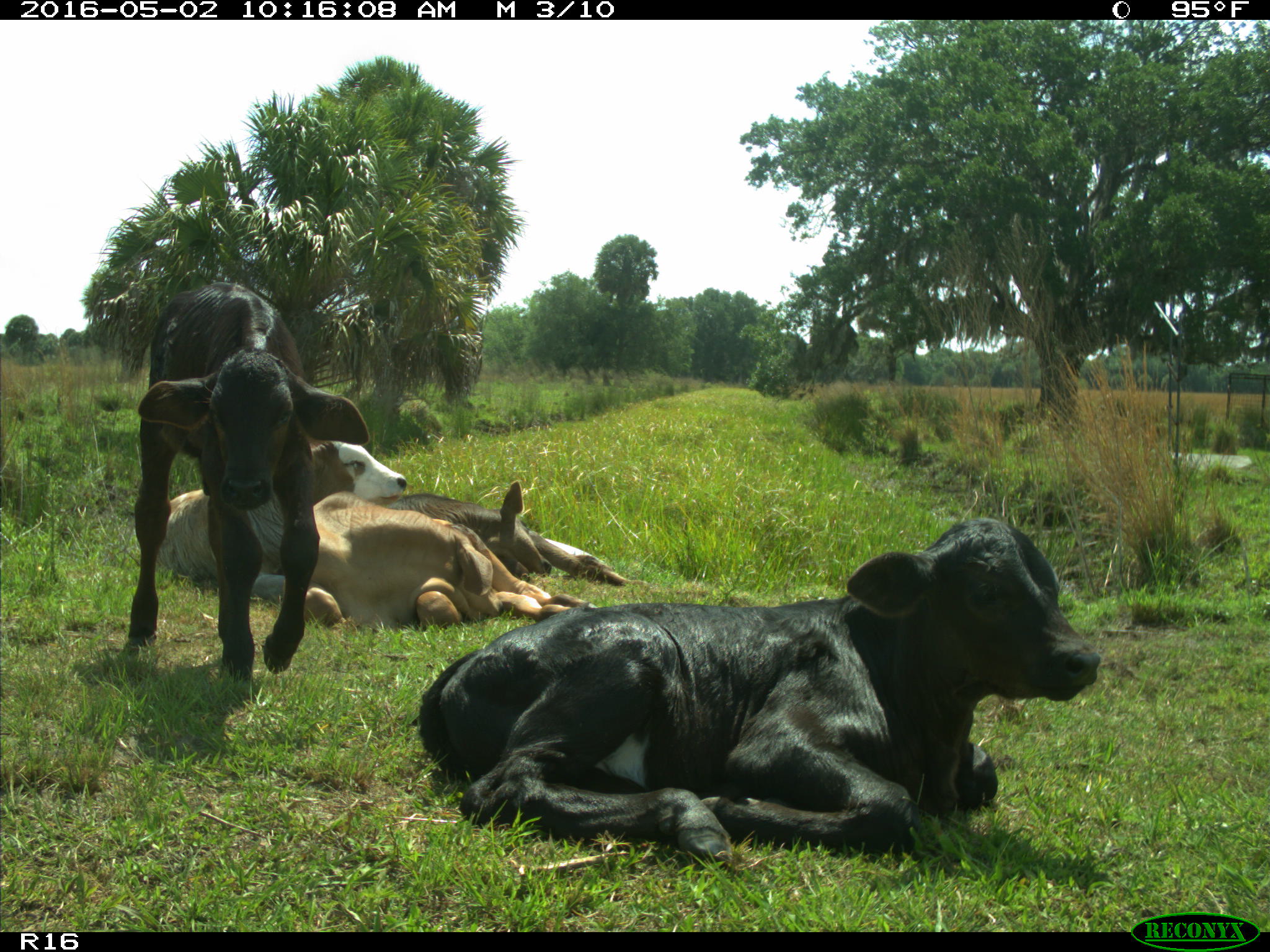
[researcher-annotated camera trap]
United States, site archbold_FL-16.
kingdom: Animalia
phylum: Chordata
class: Mammalia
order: Artiodactyla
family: Bovidae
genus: Bos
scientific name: Bos taurus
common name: domestic cow